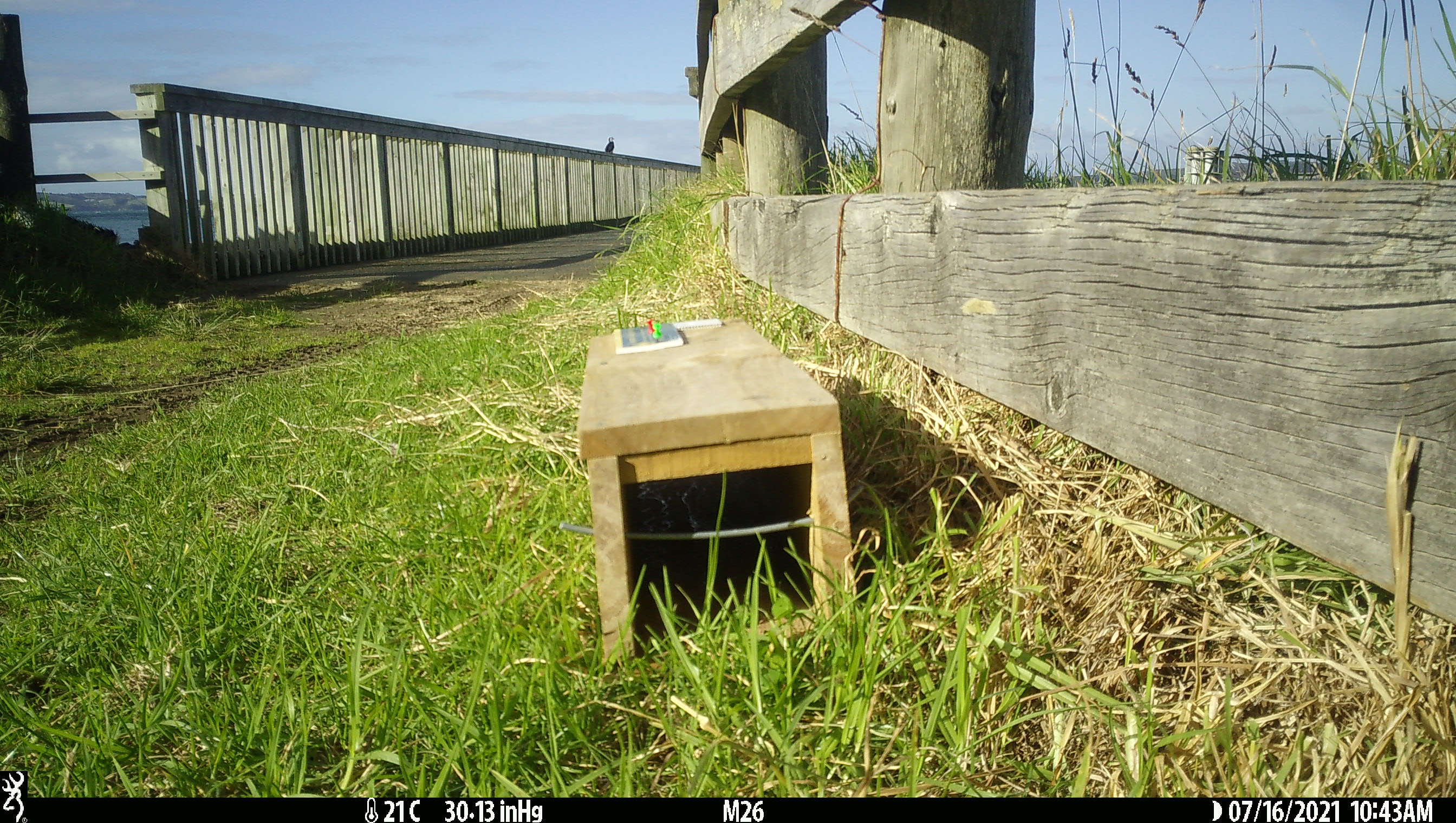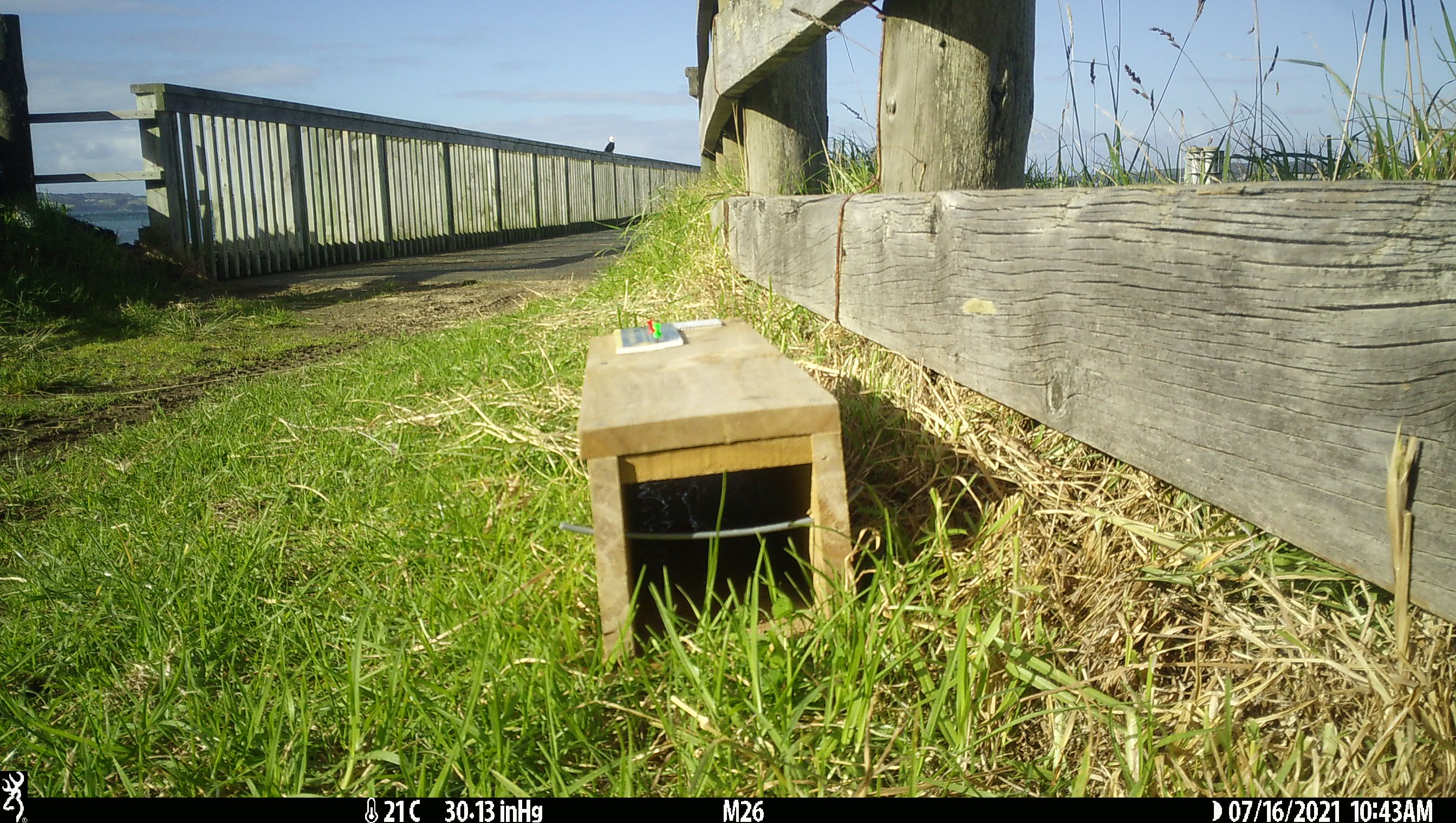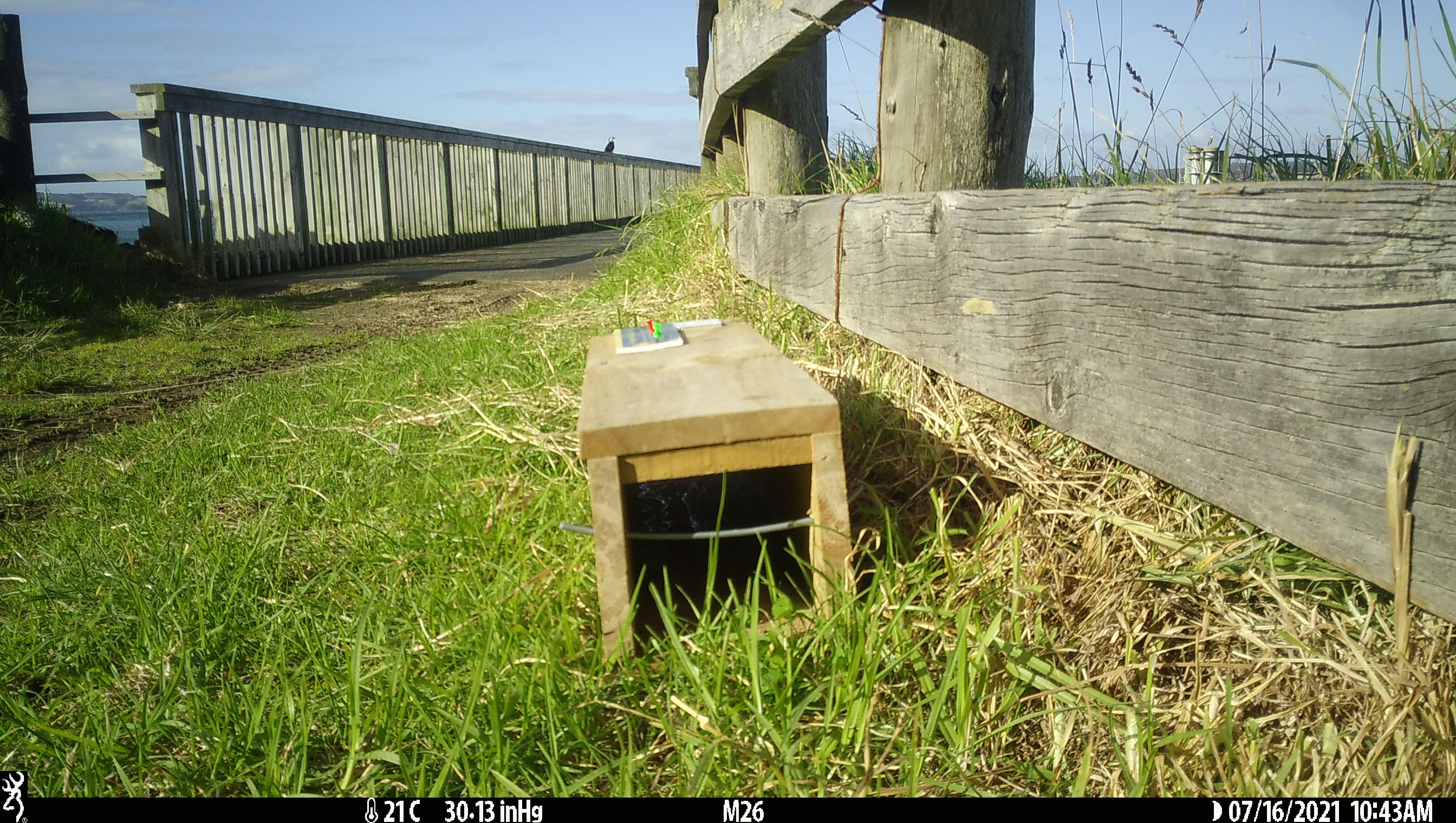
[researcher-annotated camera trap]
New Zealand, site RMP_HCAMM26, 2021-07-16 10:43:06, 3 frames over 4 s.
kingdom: Animalia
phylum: Chordata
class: Aves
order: Suliformes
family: Phalacrocoracidae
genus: Gulosus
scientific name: Gulosus aristotelis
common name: common shag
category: shag